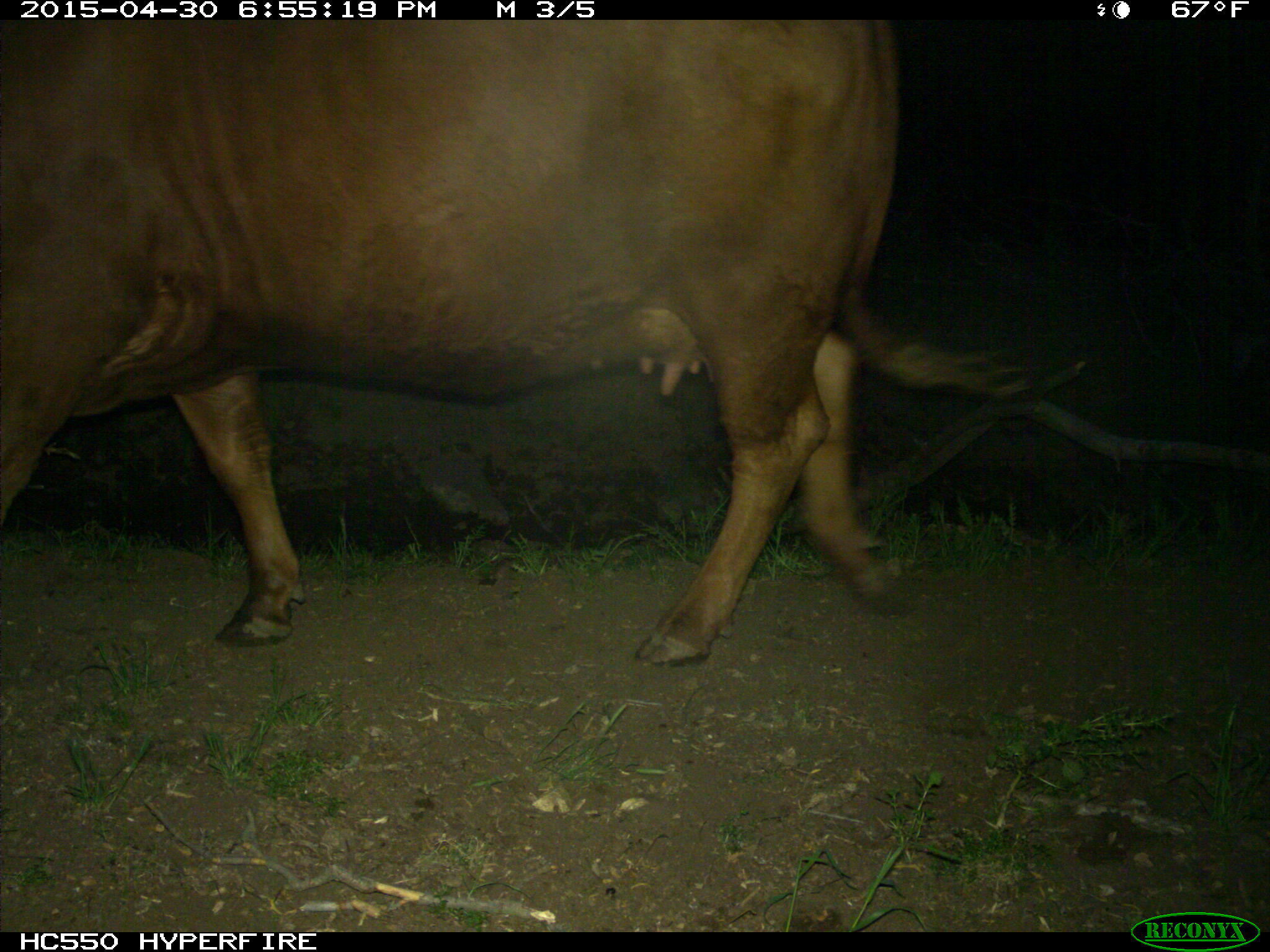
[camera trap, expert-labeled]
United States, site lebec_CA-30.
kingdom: Animalia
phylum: Chordata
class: Mammalia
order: Artiodactyla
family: Bovidae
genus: Bos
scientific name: Bos taurus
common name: domestic cow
Bos taurus (domestic cow).